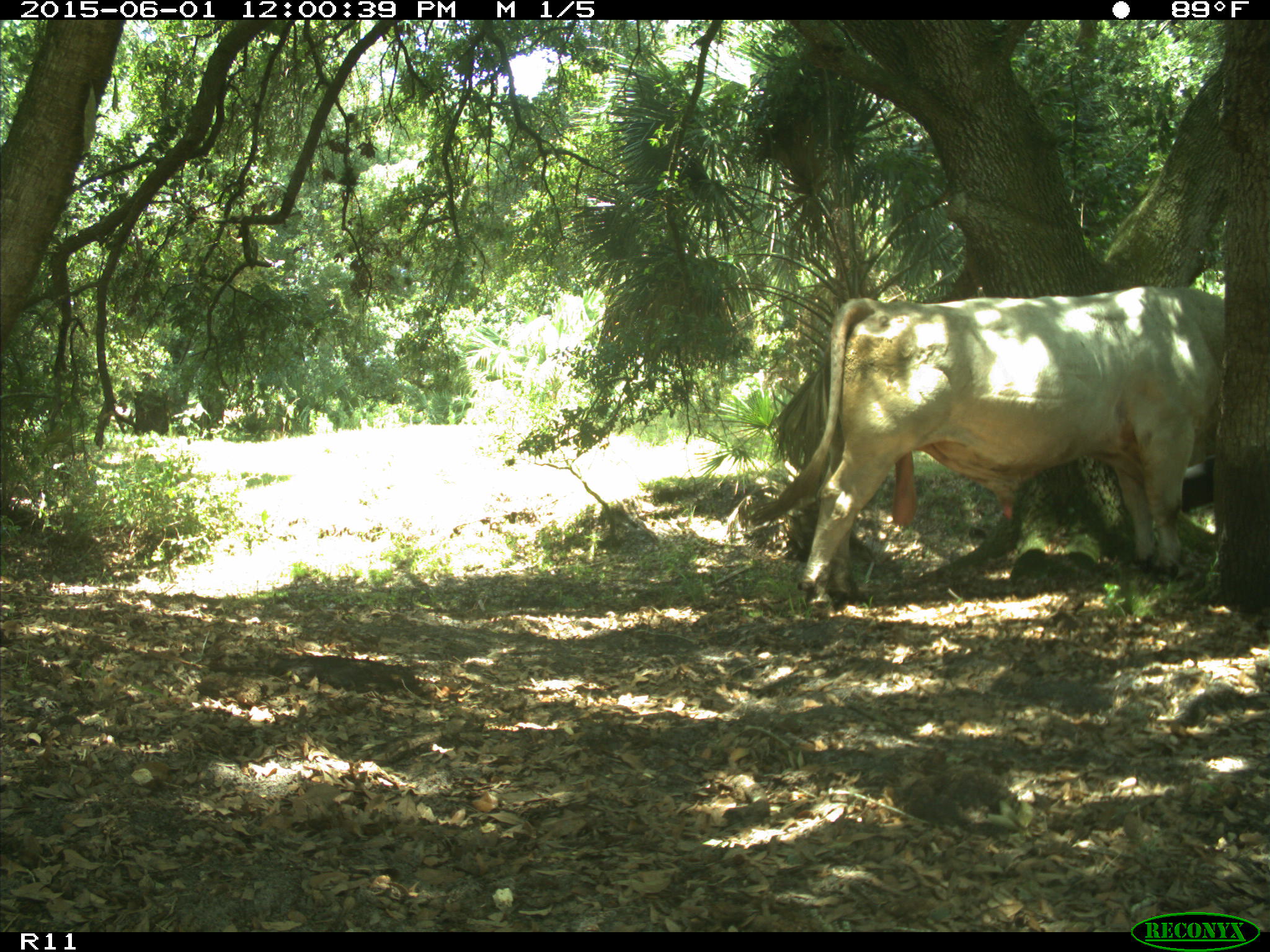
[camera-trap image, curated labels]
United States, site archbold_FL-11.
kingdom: Animalia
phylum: Chordata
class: Mammalia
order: Artiodactyla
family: Bovidae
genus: Bos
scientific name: Bos taurus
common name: domestic cow